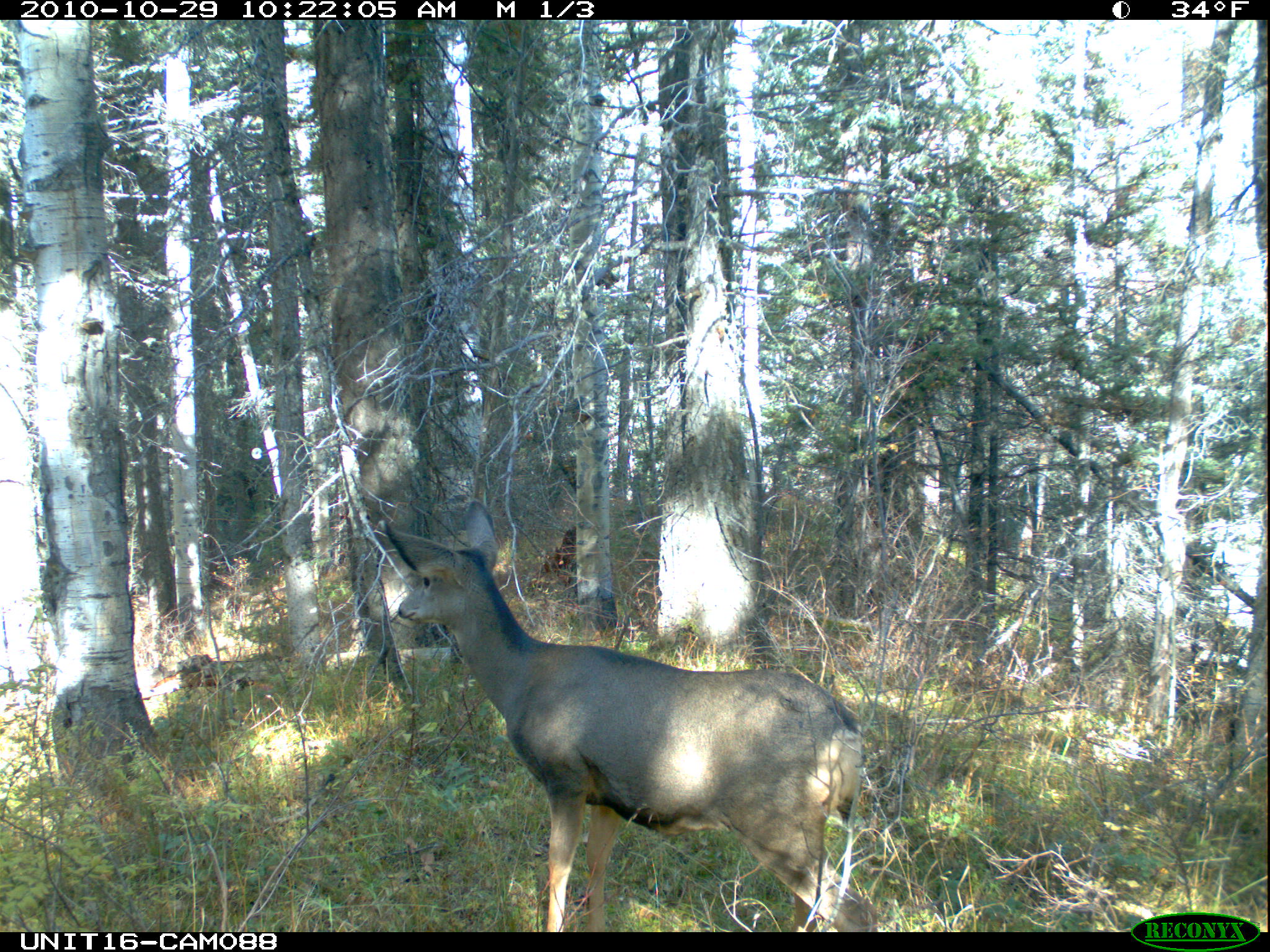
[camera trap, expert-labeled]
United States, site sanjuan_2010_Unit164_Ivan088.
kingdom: Animalia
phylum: Chordata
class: Mammalia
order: Artiodactyla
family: Cervidae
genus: Odocoileus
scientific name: Odocoileus hemionus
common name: mule deer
Odocoileus hemionus (mule deer).